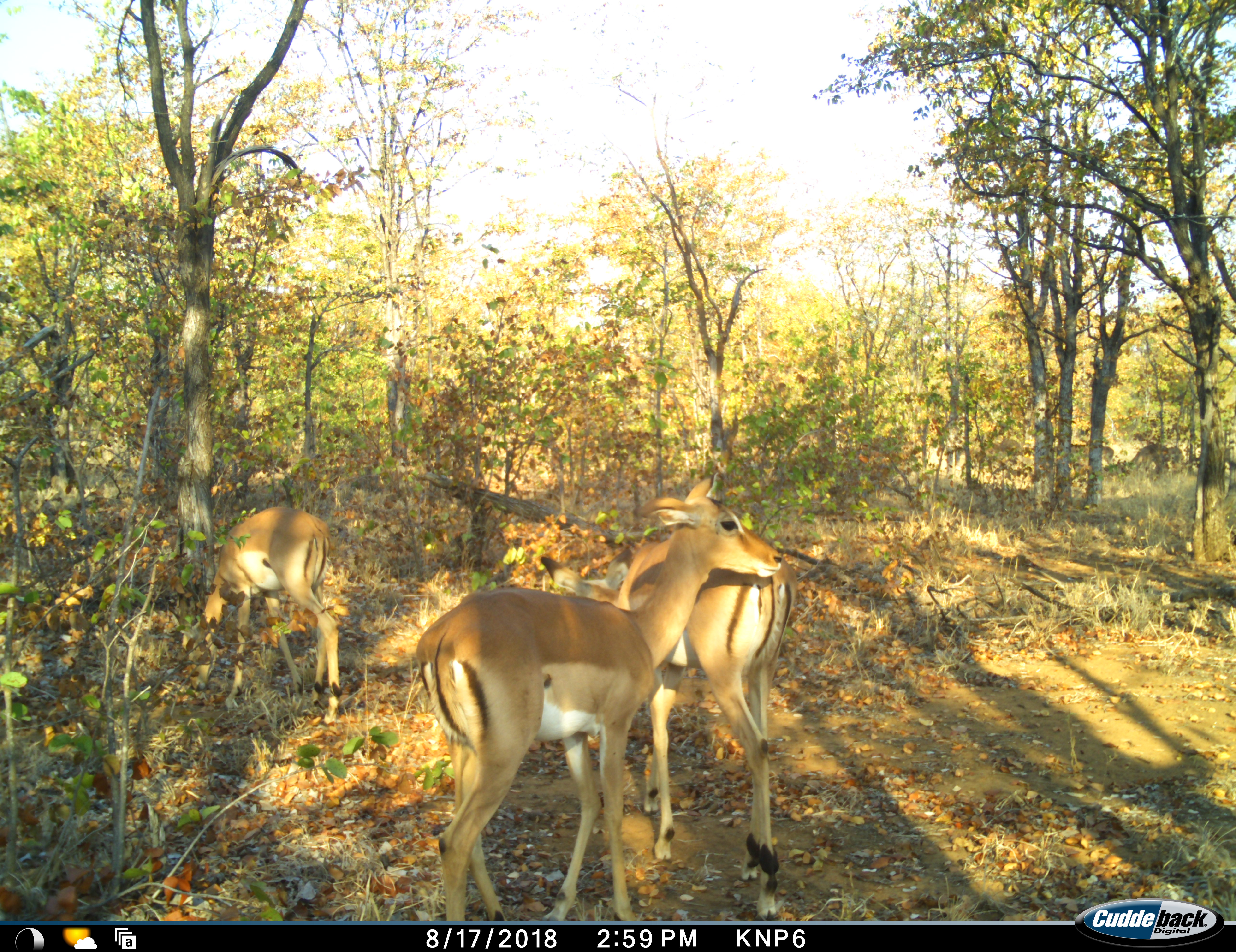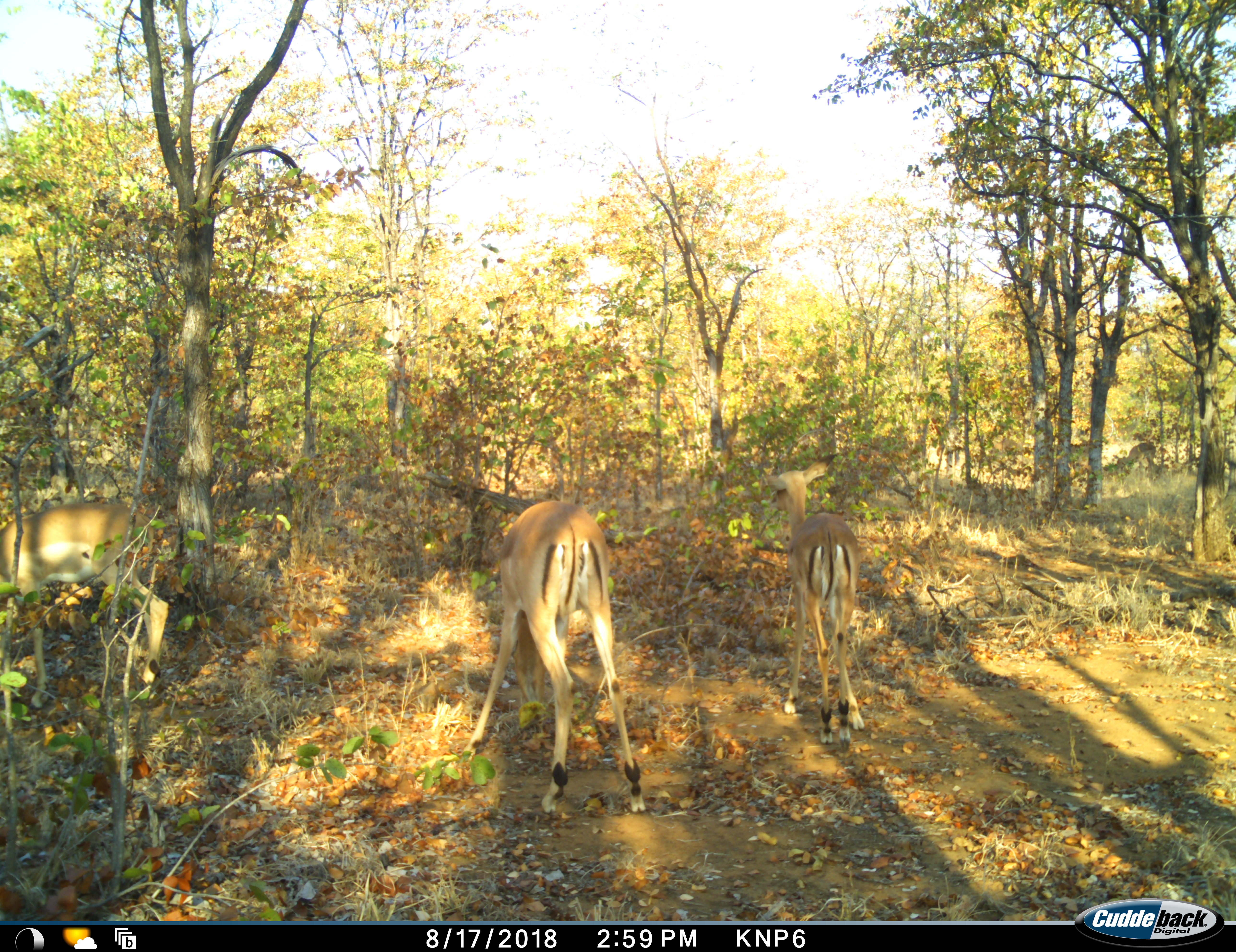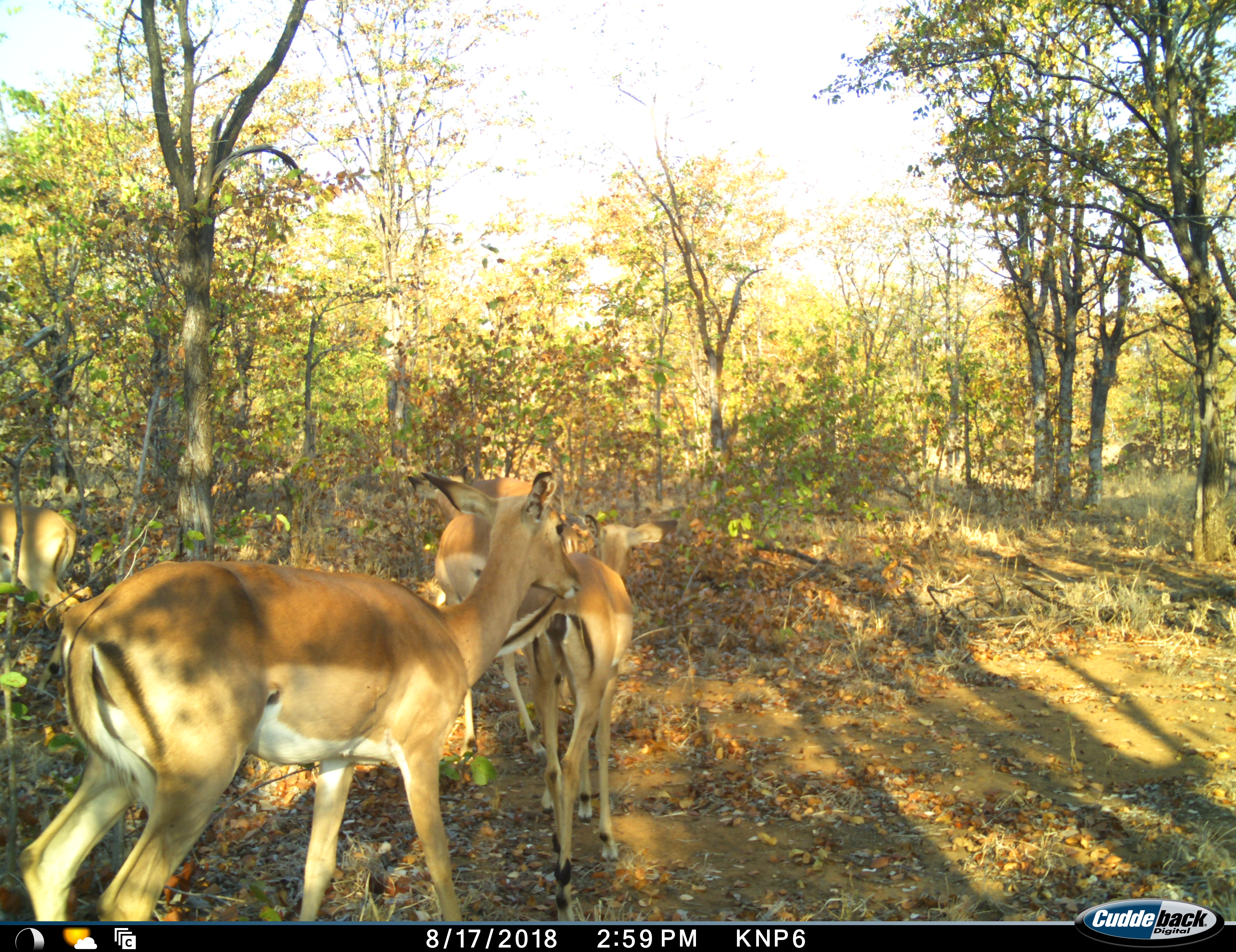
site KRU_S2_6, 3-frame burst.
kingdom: Animalia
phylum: Chordata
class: Mammalia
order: Artiodactyla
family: Bovidae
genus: Aepyceros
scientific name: Aepyceros melampus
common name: impala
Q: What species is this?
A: Impala (Aepyceros melampus).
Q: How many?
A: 4.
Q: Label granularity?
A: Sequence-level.